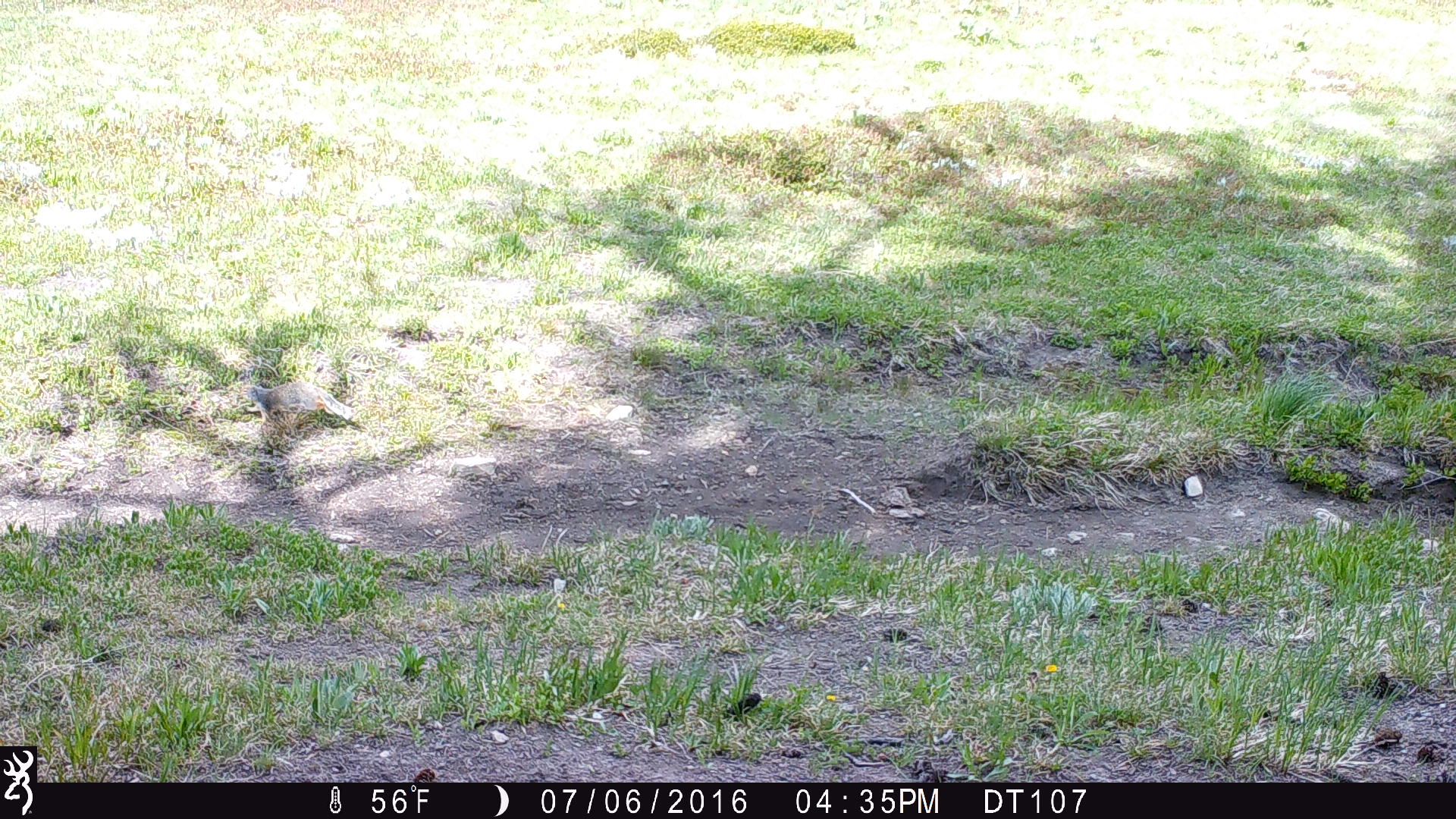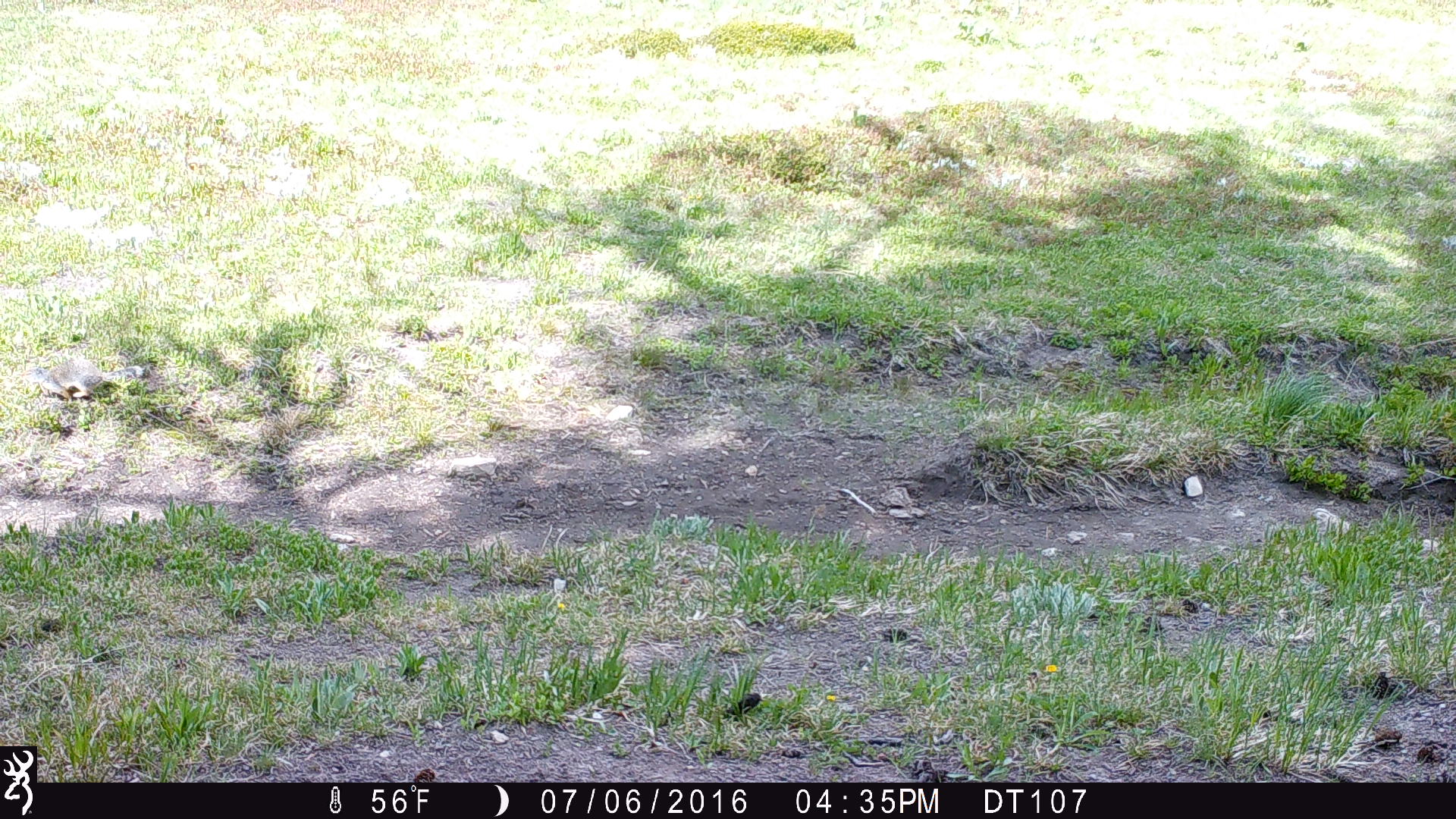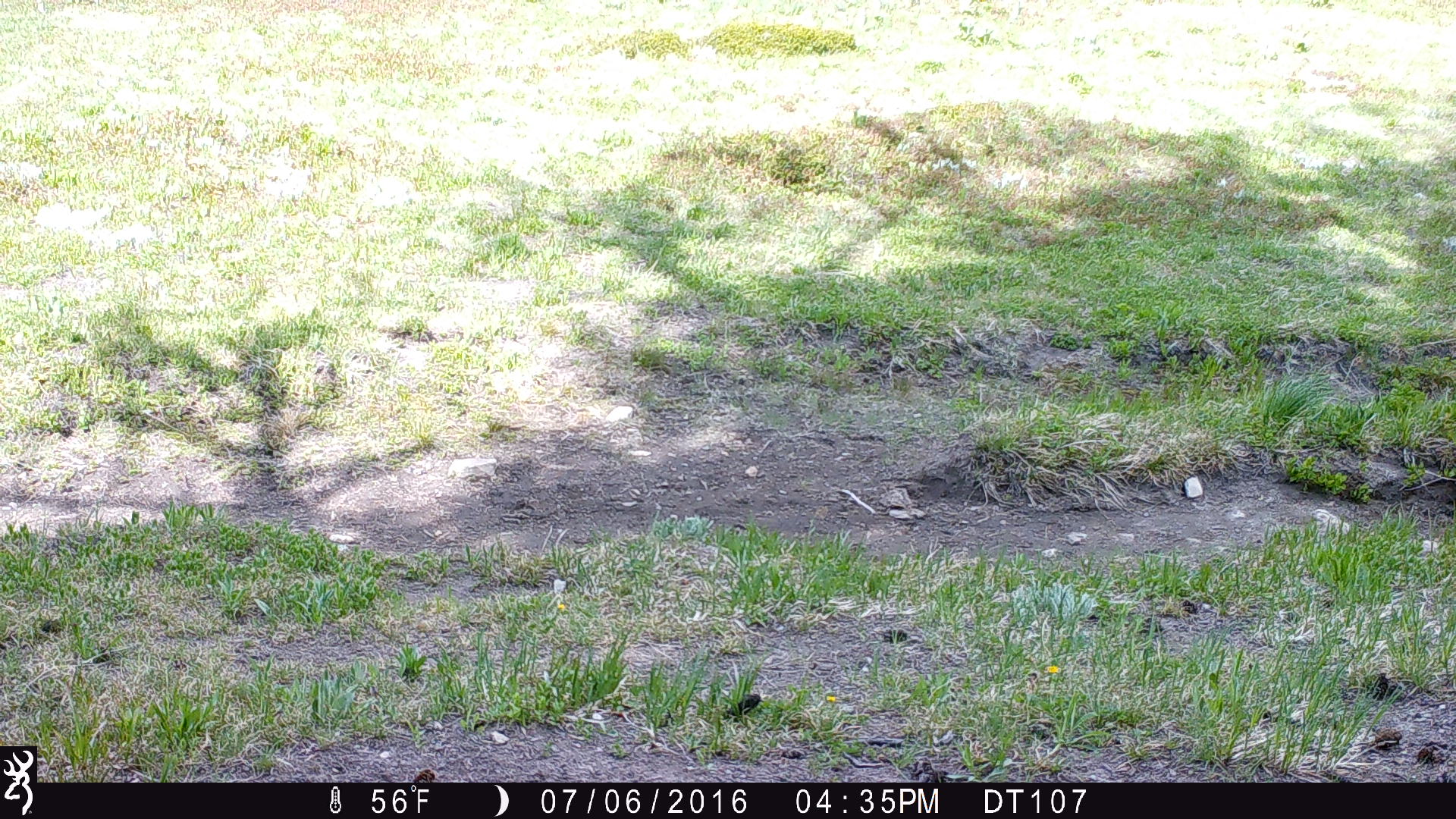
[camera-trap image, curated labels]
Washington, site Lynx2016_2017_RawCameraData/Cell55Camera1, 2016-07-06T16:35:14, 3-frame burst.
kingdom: Animalia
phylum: Chordata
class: Mammalia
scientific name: Mammalia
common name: small mammal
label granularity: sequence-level